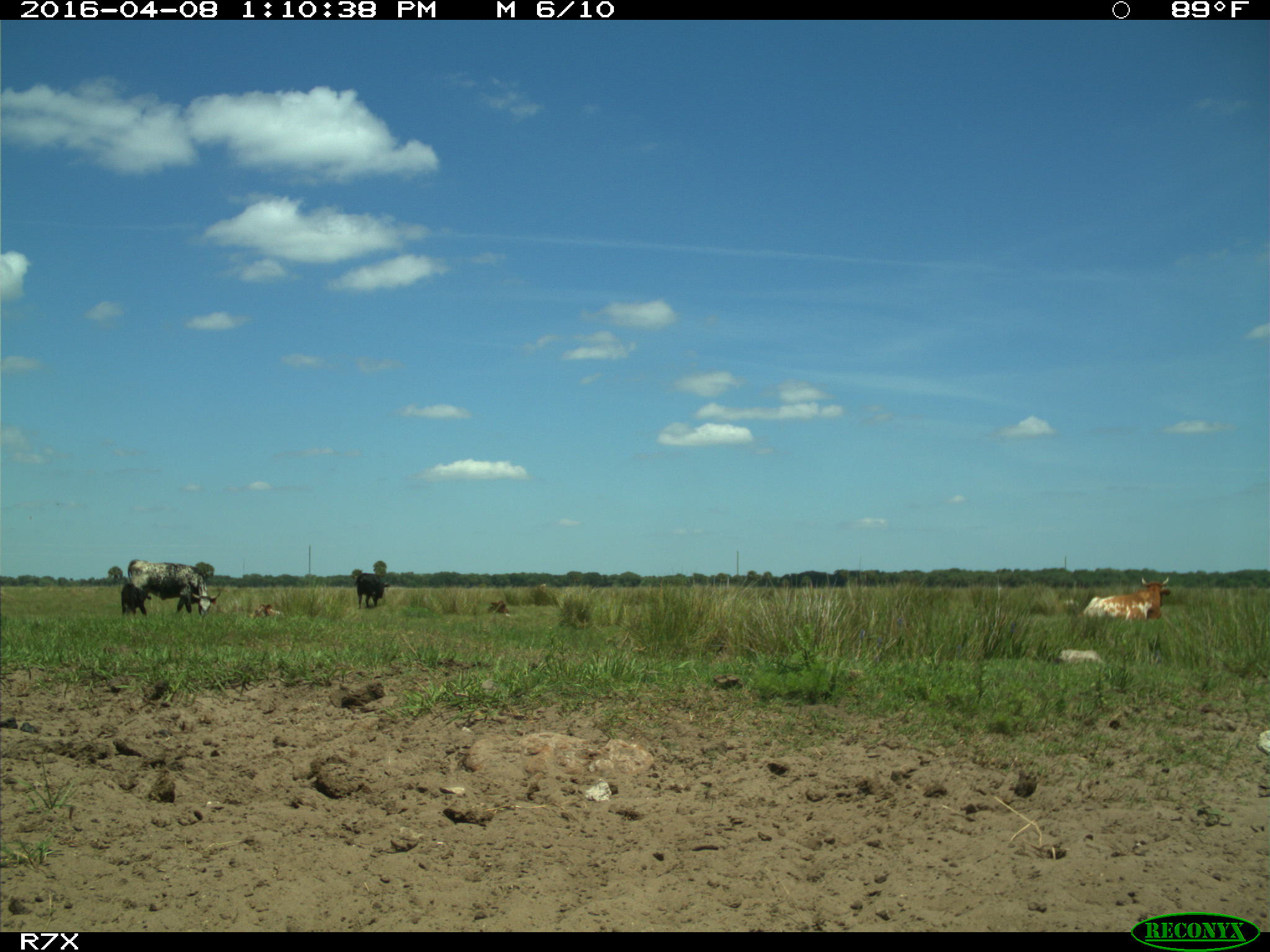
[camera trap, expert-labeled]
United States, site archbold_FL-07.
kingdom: Animalia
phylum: Chordata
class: Mammalia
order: Artiodactyla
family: Bovidae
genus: Bos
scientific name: Bos taurus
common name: domestic cow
Bos taurus (domestic cow).